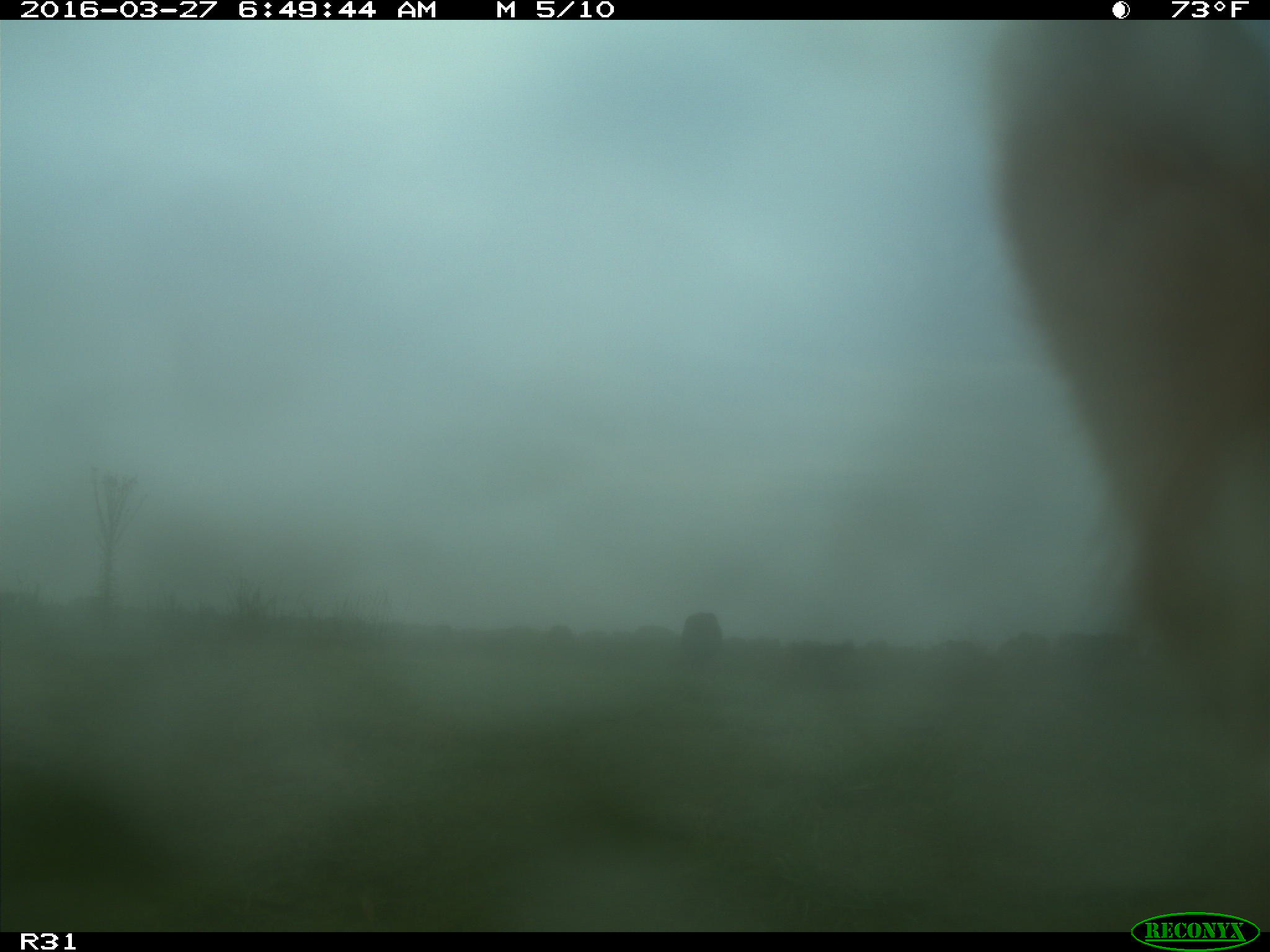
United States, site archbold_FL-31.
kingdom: Animalia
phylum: Chordata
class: Mammalia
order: Artiodactyla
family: Bovidae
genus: Bos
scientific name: Bos taurus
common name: domestic cow